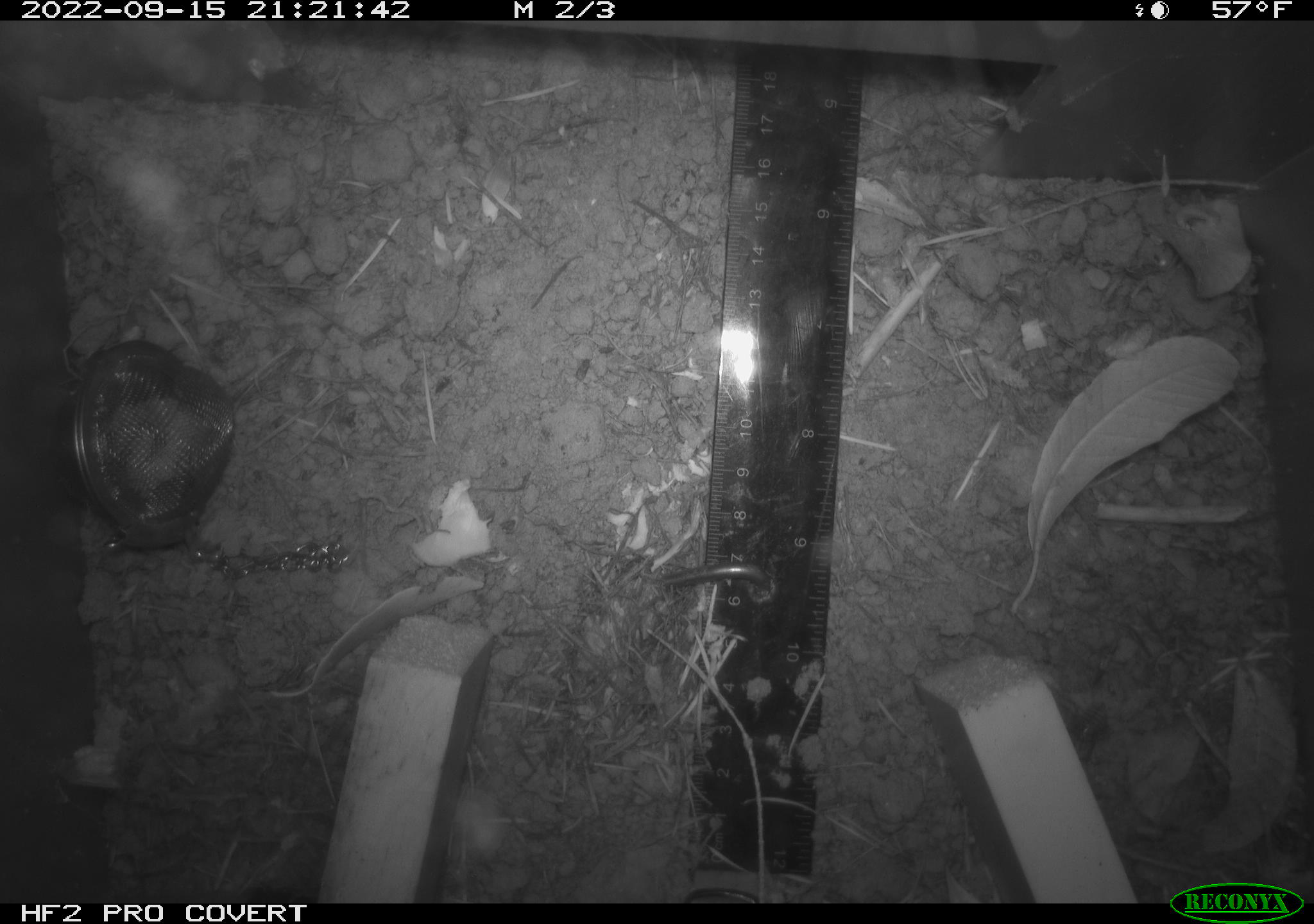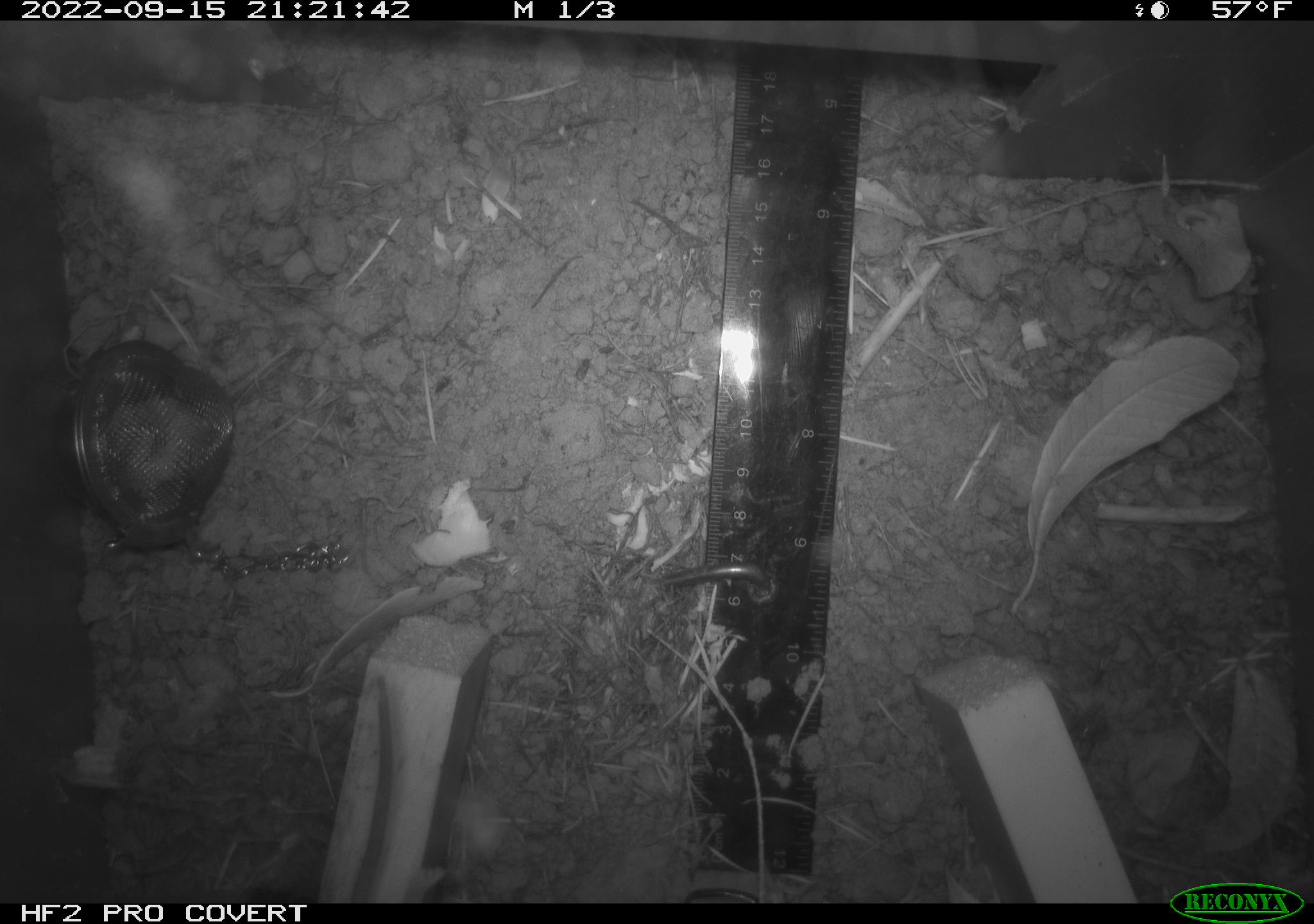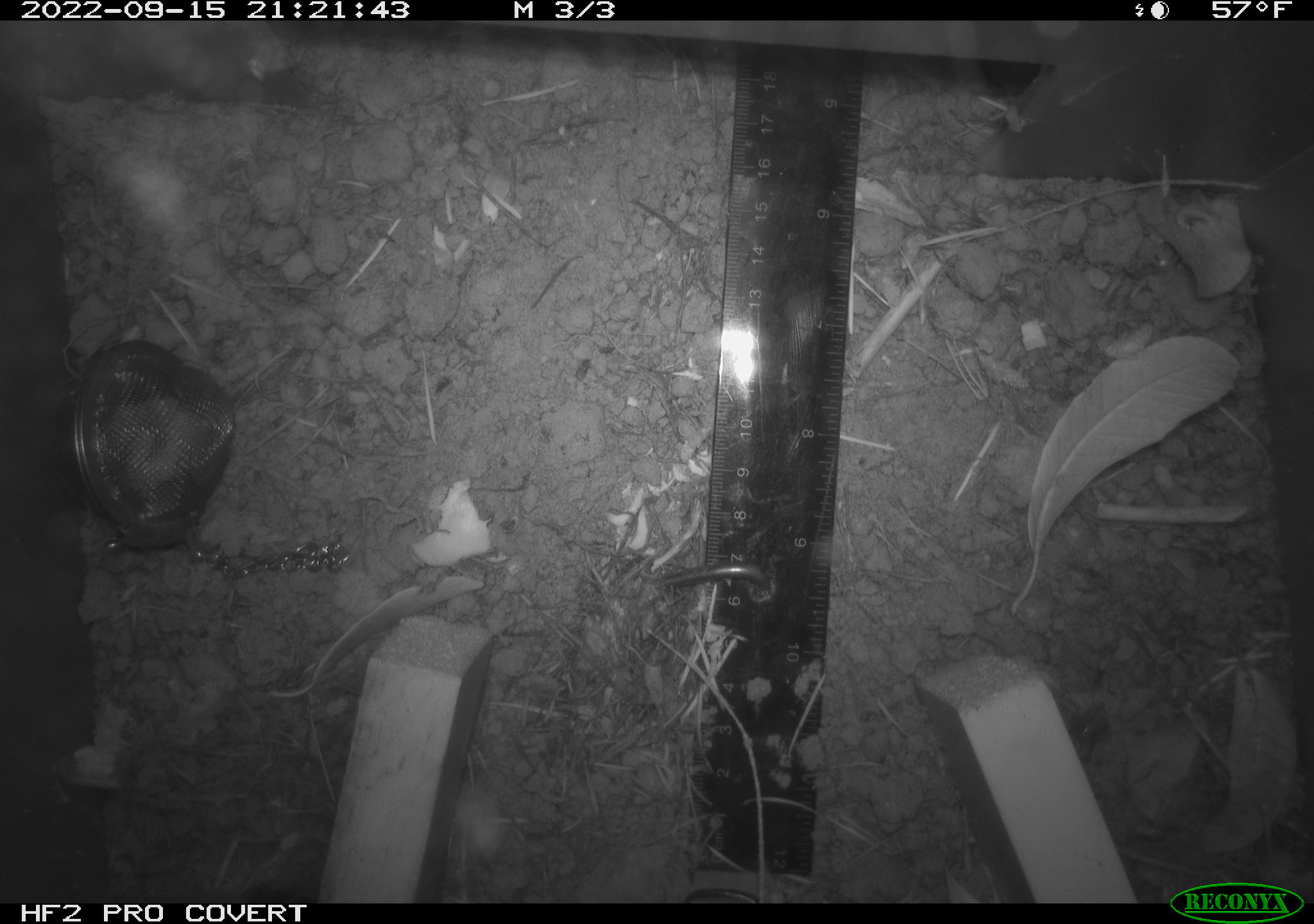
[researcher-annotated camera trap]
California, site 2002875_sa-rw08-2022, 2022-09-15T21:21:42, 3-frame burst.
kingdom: Animalia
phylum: Chordata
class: Mammalia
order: Rodentia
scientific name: Rodentia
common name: mouse species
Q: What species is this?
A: Mouse species (Rodentia).